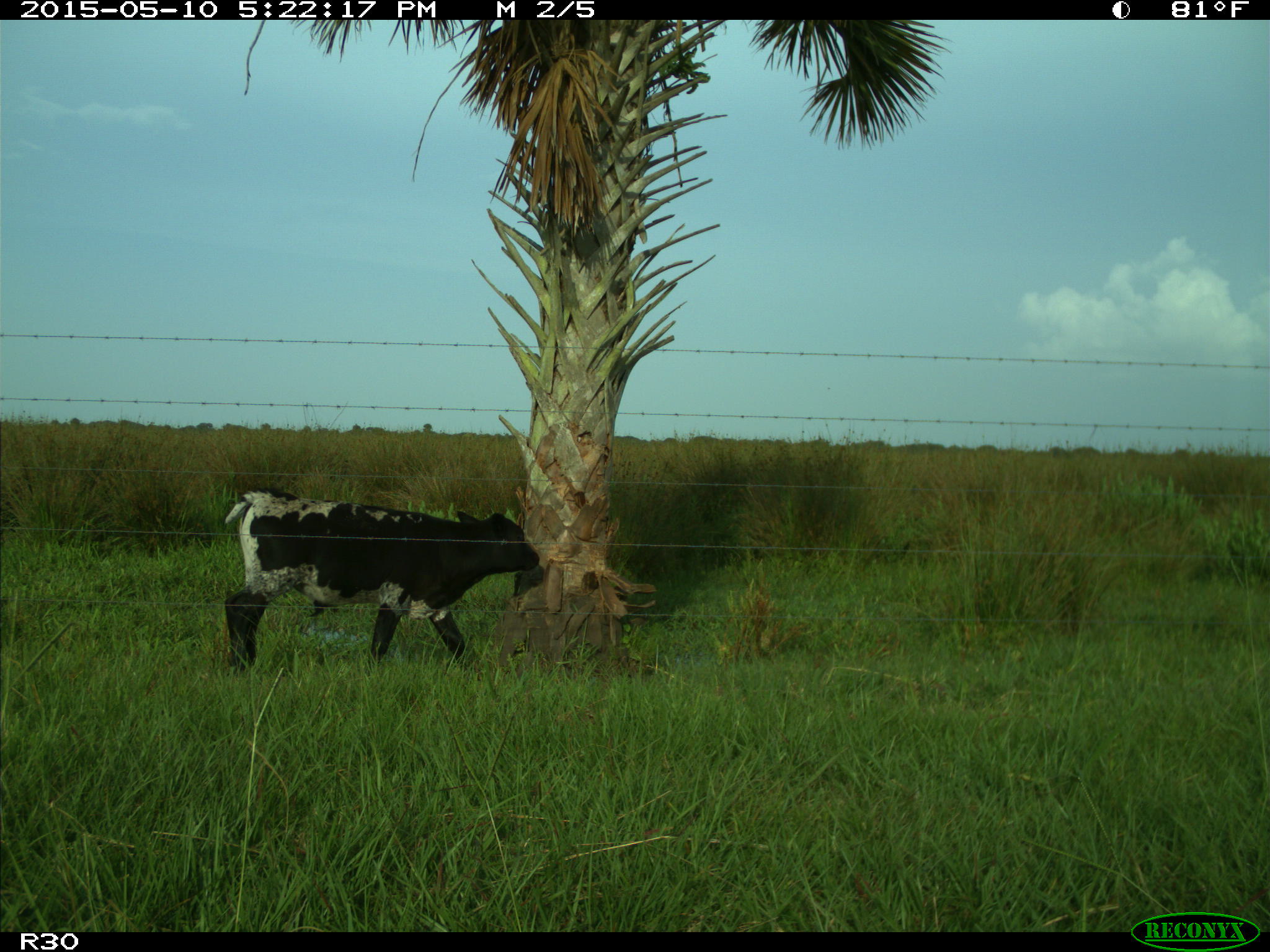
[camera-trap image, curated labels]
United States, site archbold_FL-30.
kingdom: Animalia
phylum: Chordata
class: Mammalia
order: Artiodactyla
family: Bovidae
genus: Bos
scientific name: Bos taurus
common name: domestic cow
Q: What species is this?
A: Bos taurus (domestic cow).